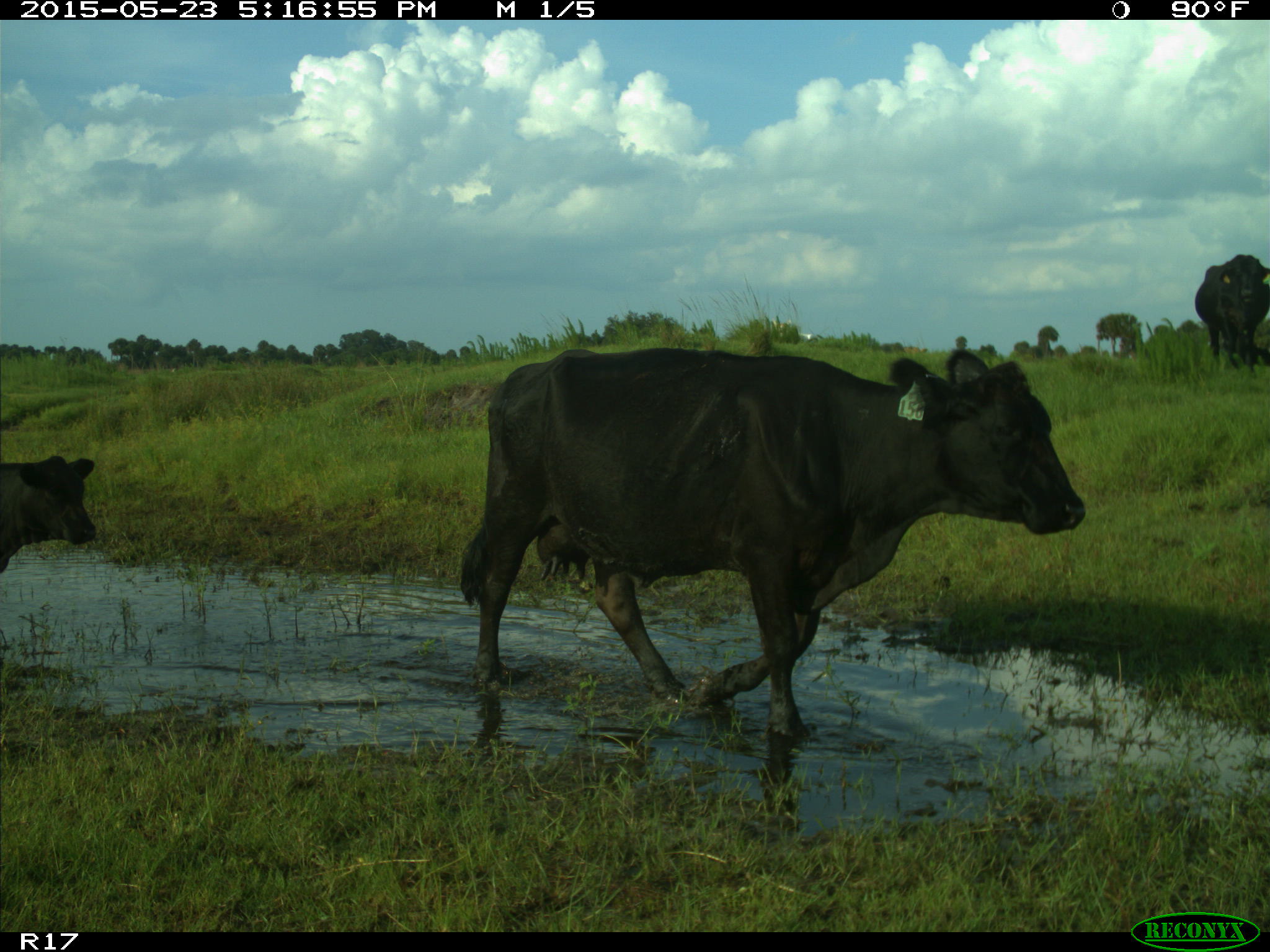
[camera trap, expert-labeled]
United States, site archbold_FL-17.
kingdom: Animalia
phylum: Chordata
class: Mammalia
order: Artiodactyla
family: Bovidae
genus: Bos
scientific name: Bos taurus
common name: domestic cow